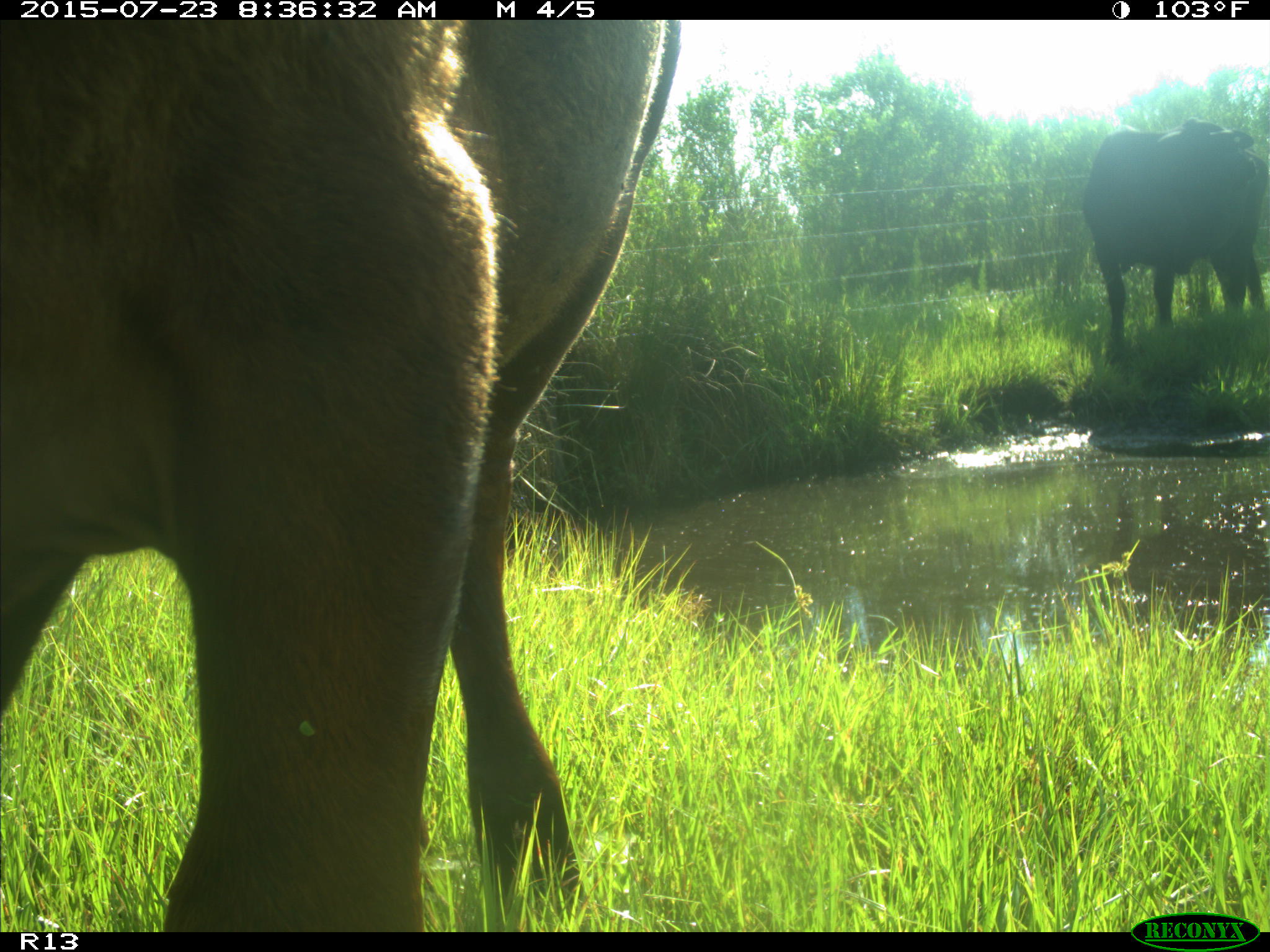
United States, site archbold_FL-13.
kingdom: Animalia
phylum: Chordata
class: Mammalia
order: Artiodactyla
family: Bovidae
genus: Bos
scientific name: Bos taurus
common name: domestic cow